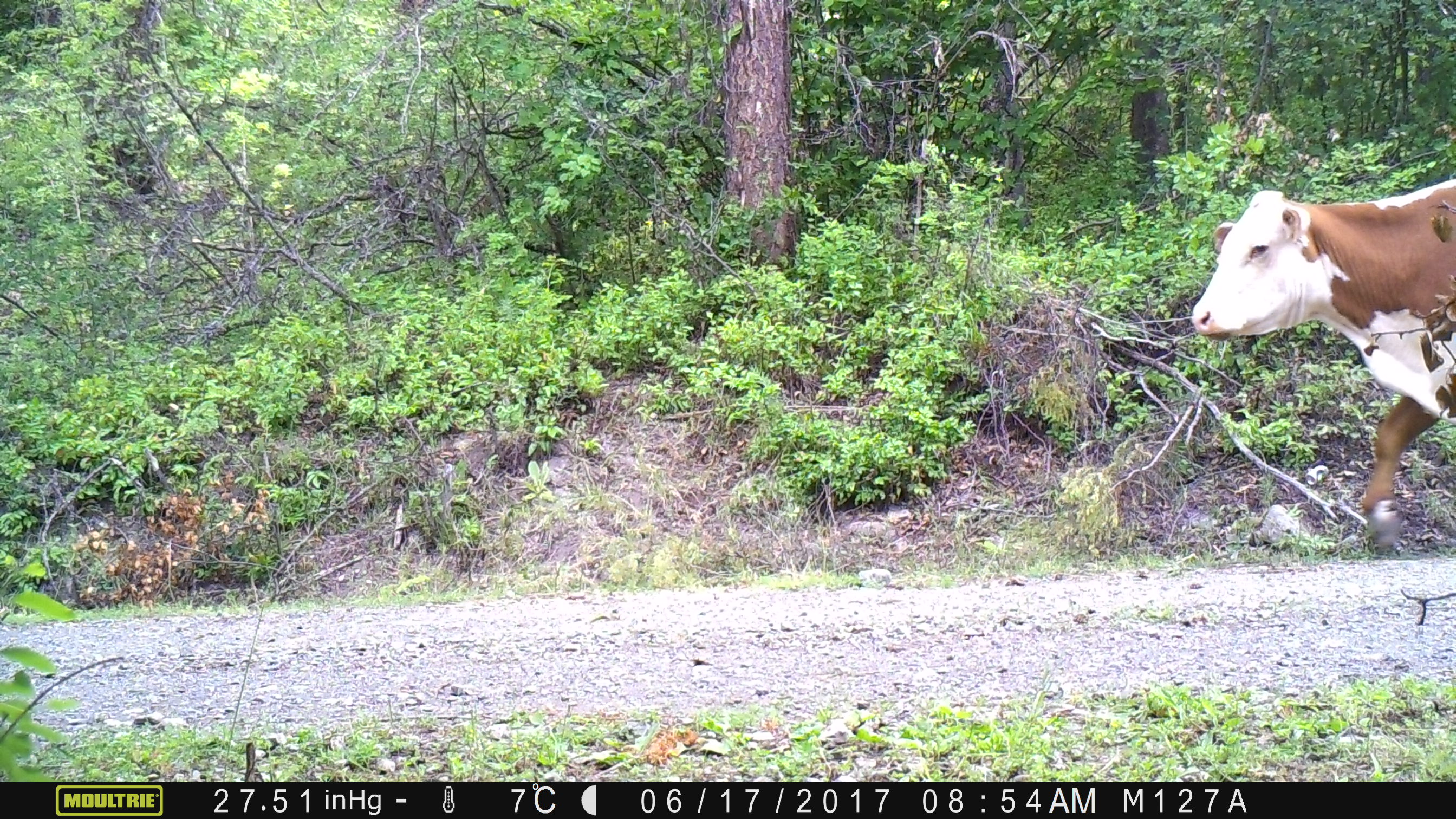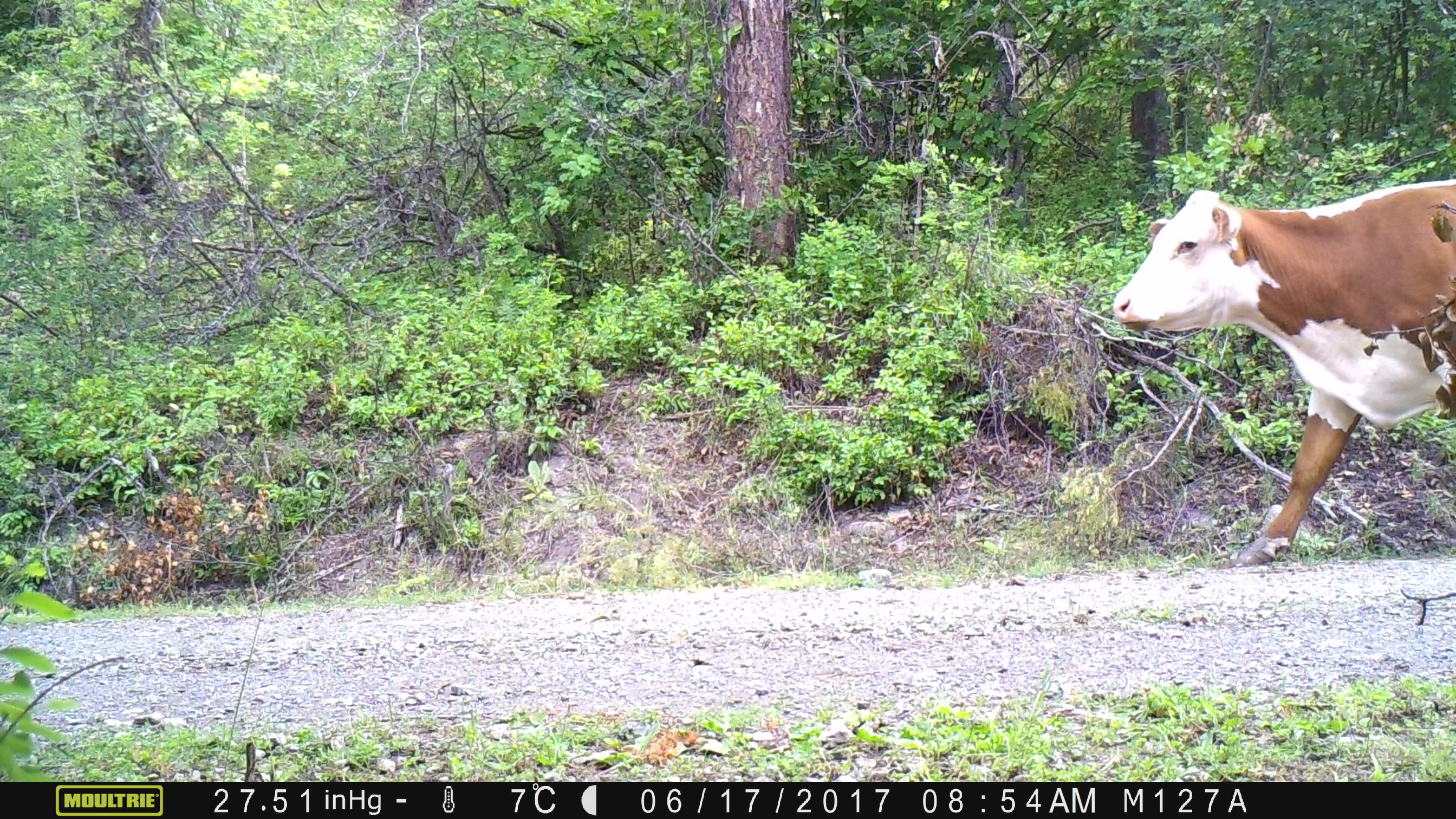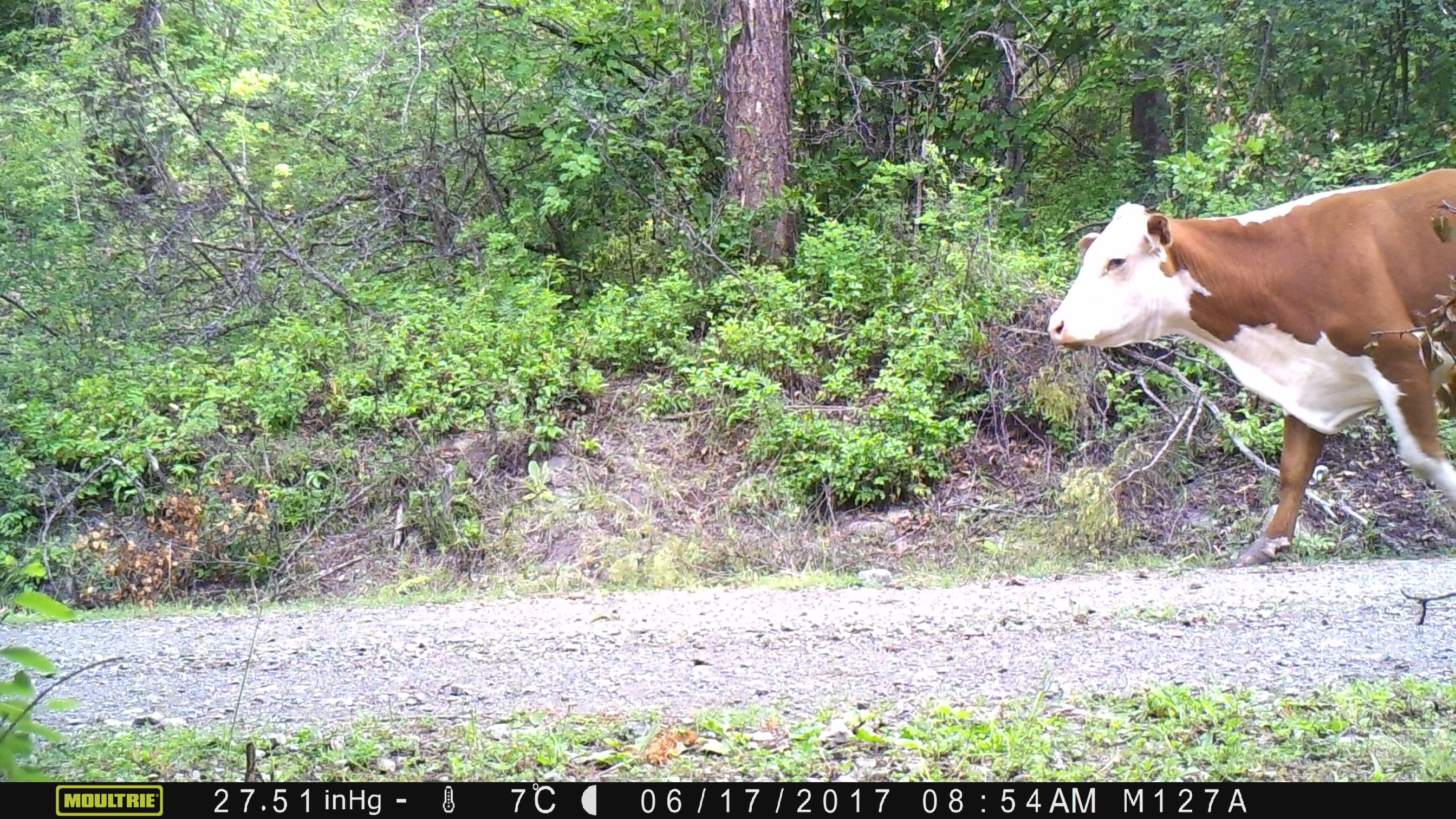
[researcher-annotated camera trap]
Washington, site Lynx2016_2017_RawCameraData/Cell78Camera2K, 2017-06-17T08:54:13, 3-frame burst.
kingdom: Animalia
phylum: Chordata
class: Mammalia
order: Artiodactyla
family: Bovidae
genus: Bos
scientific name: Bos taurus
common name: domestic cattle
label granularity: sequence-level